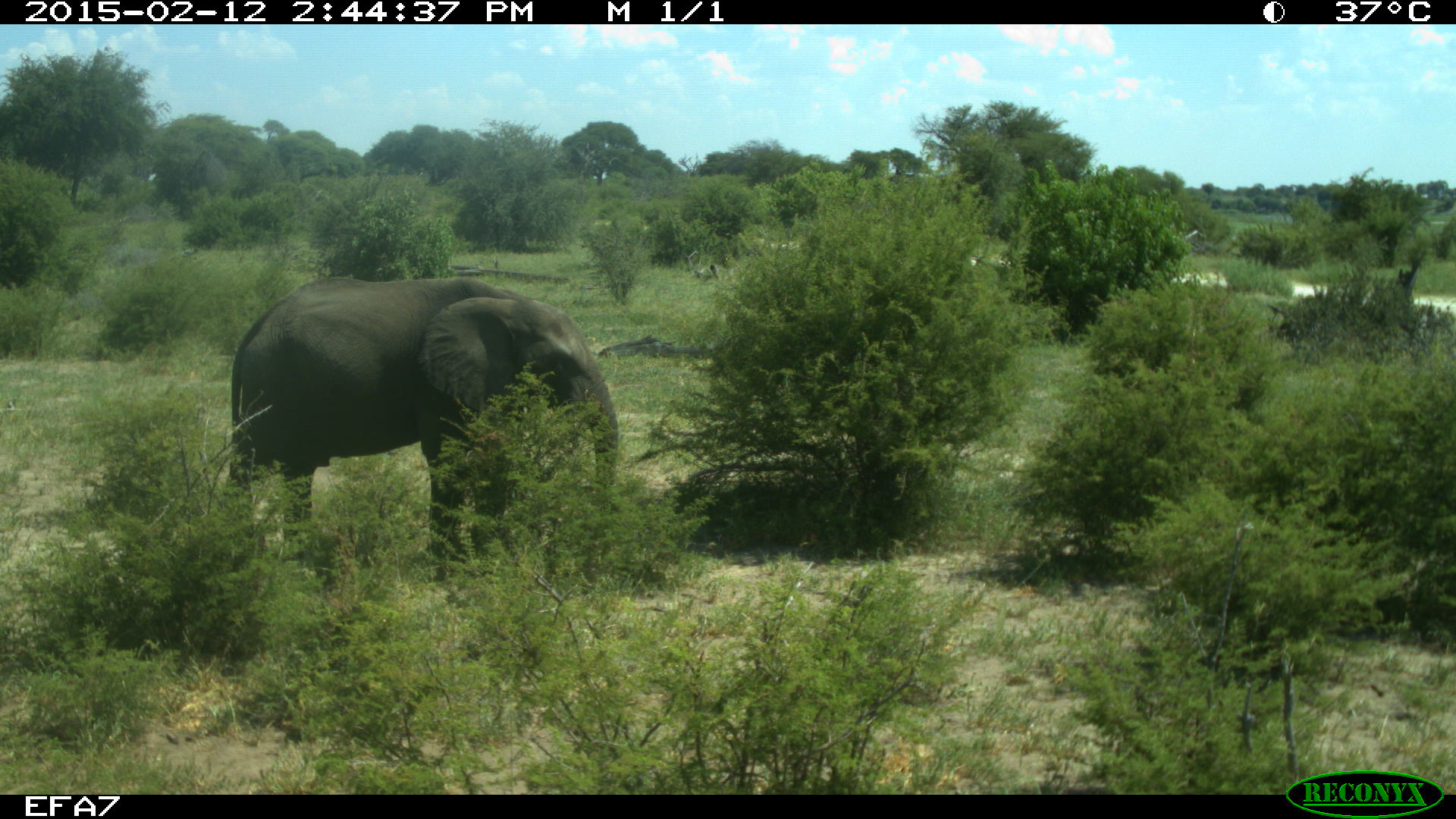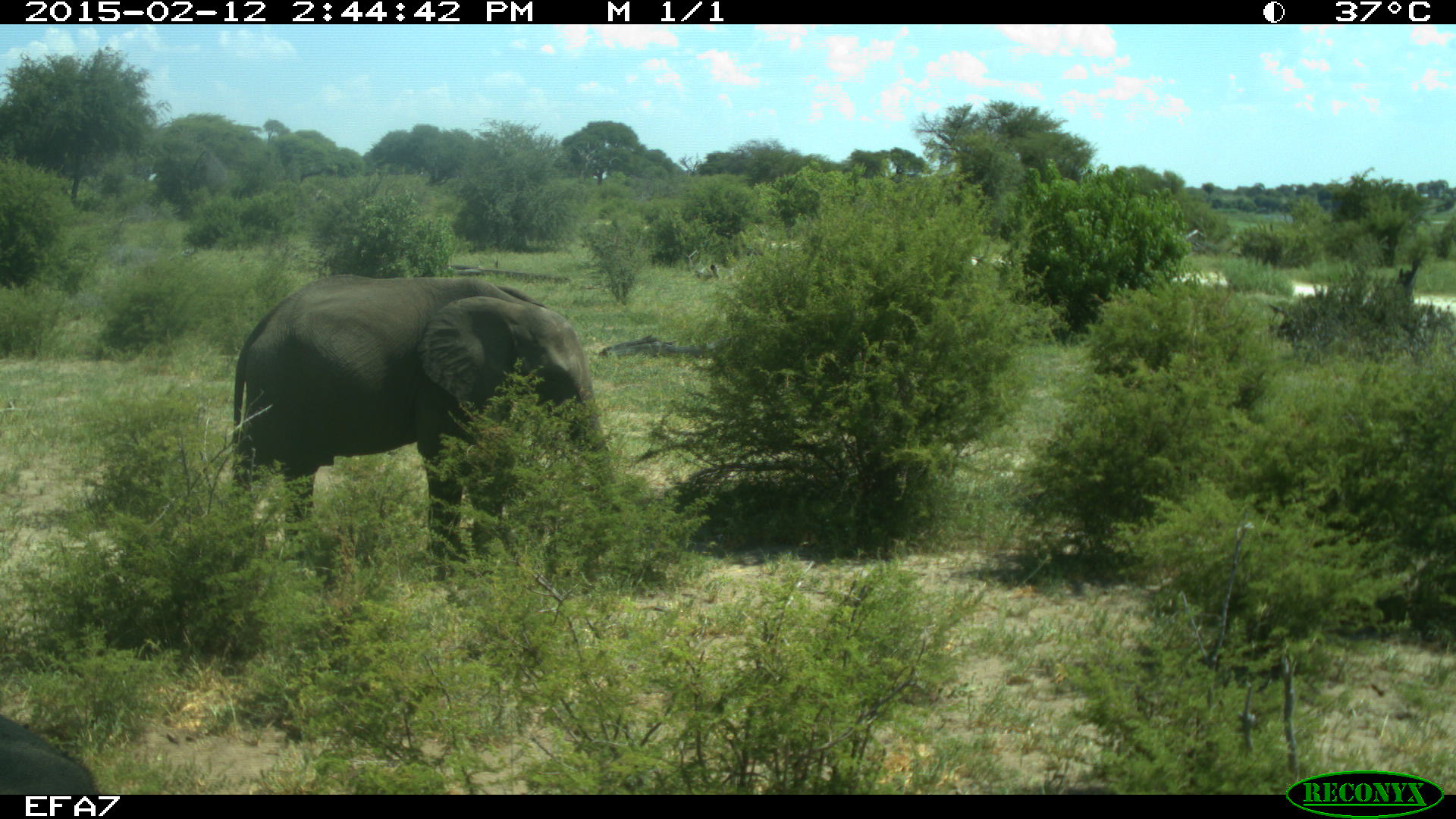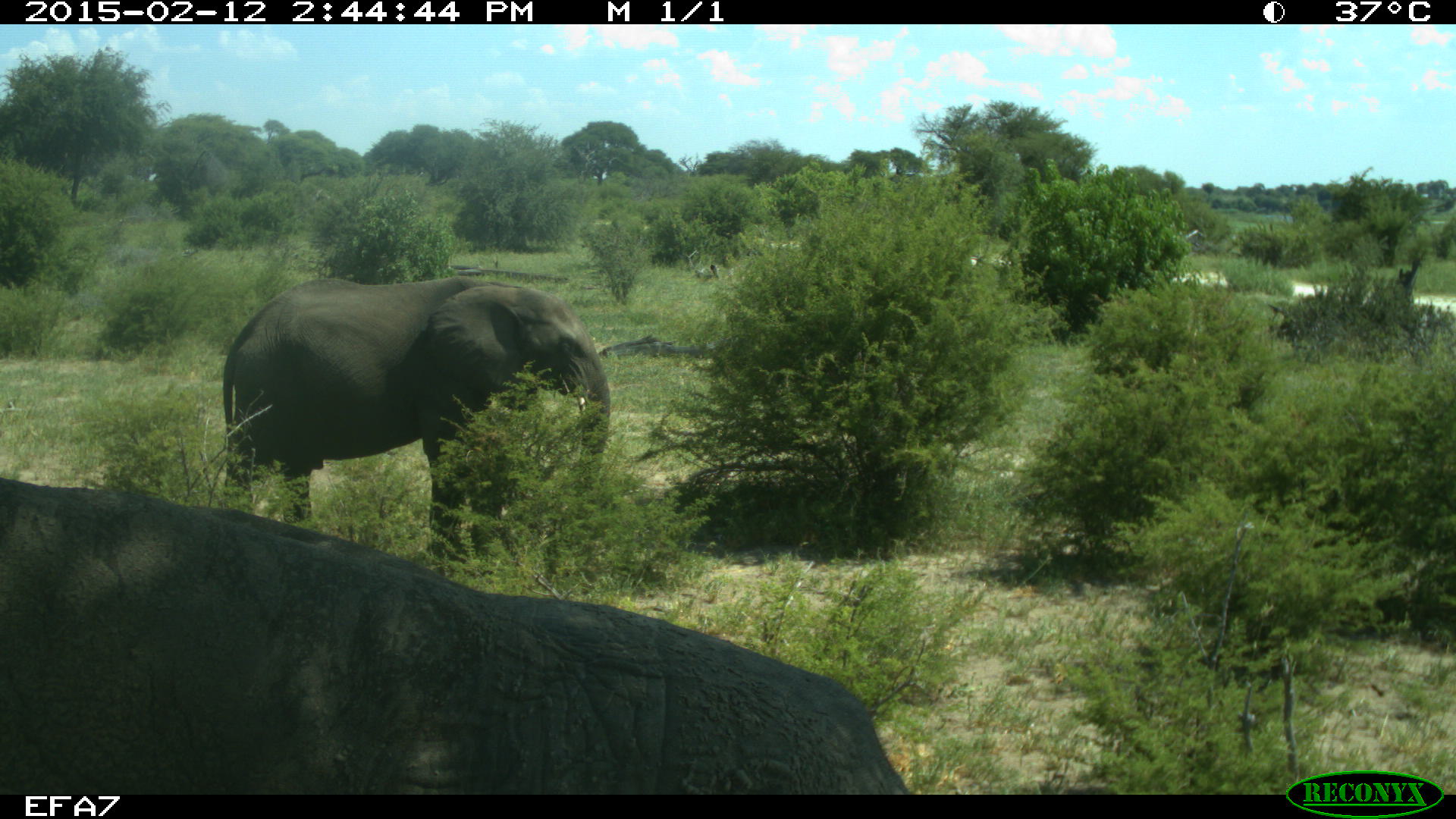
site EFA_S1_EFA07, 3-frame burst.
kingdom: Animalia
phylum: Chordata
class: Mammalia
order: Proboscidea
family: Elephantidae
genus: Loxodonta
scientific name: Loxodonta africana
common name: african bush elephant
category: elephant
Elephant (african bush elephant) (Loxodonta africana), count 2. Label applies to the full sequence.